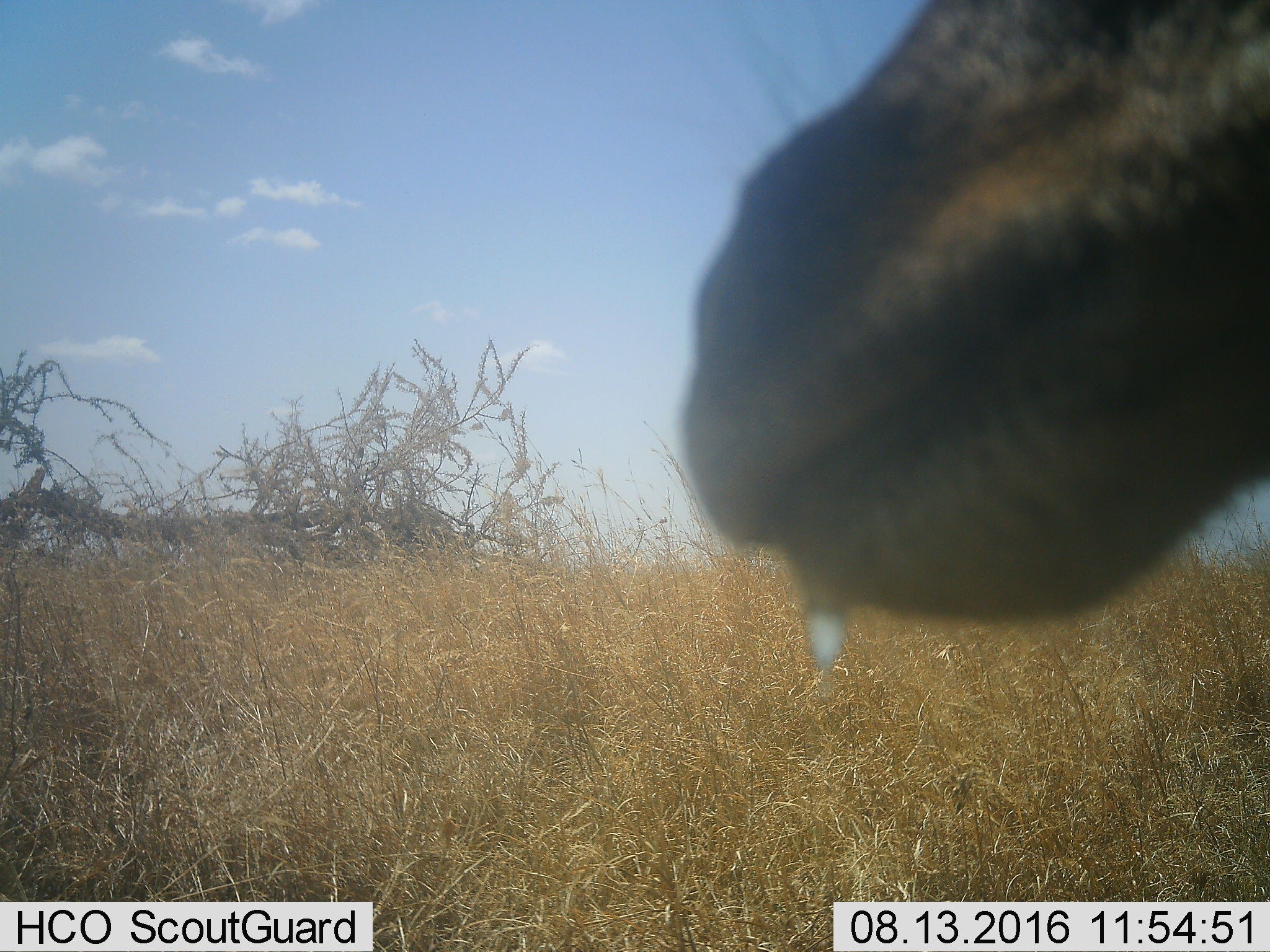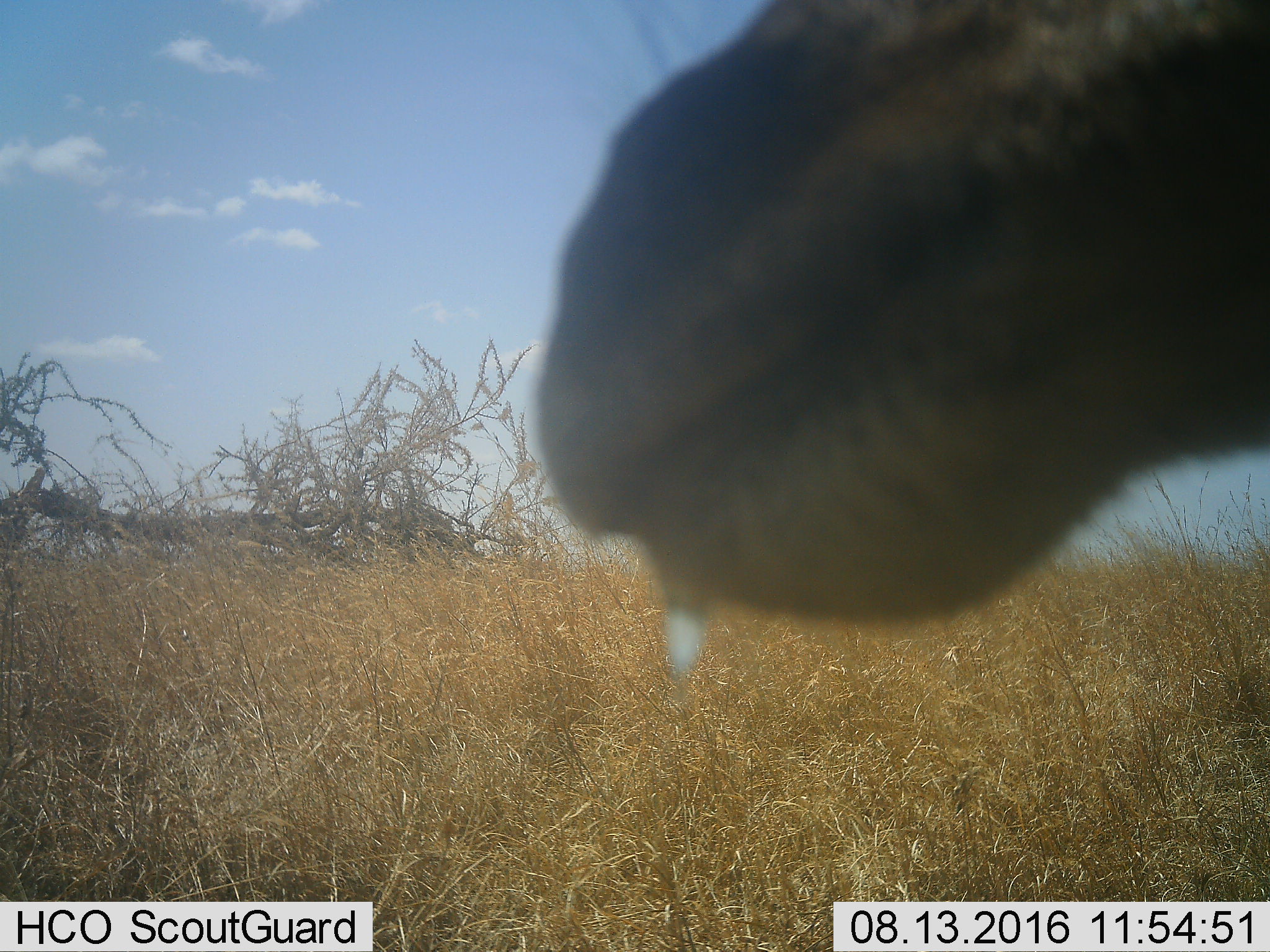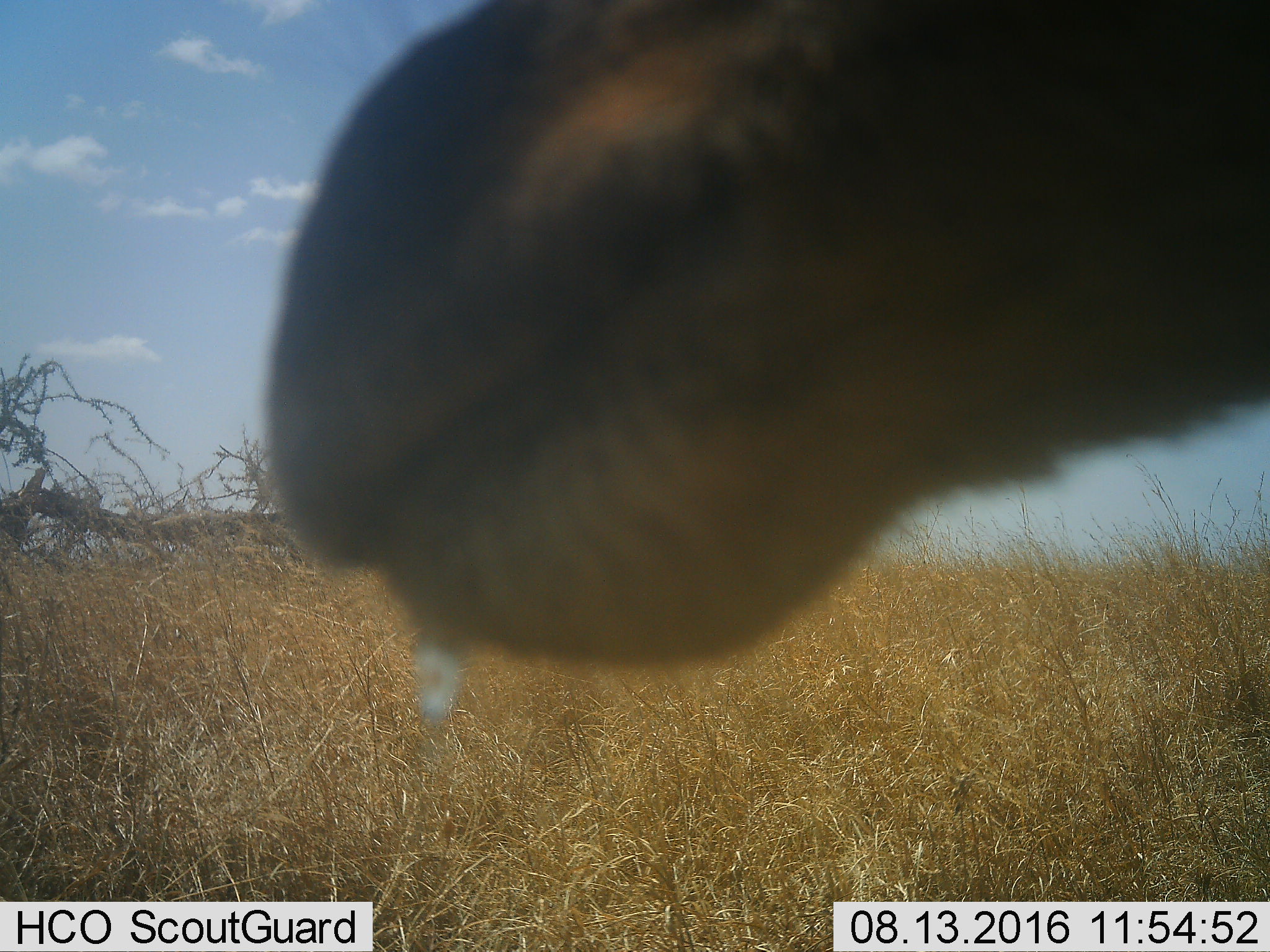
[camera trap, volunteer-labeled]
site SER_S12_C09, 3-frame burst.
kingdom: Animalia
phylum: Chordata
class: Mammalia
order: Artiodactyla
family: Bovidae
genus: Eudorcas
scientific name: Eudorcas thomsonii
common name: thomson's gazelle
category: gazellethomsons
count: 1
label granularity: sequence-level